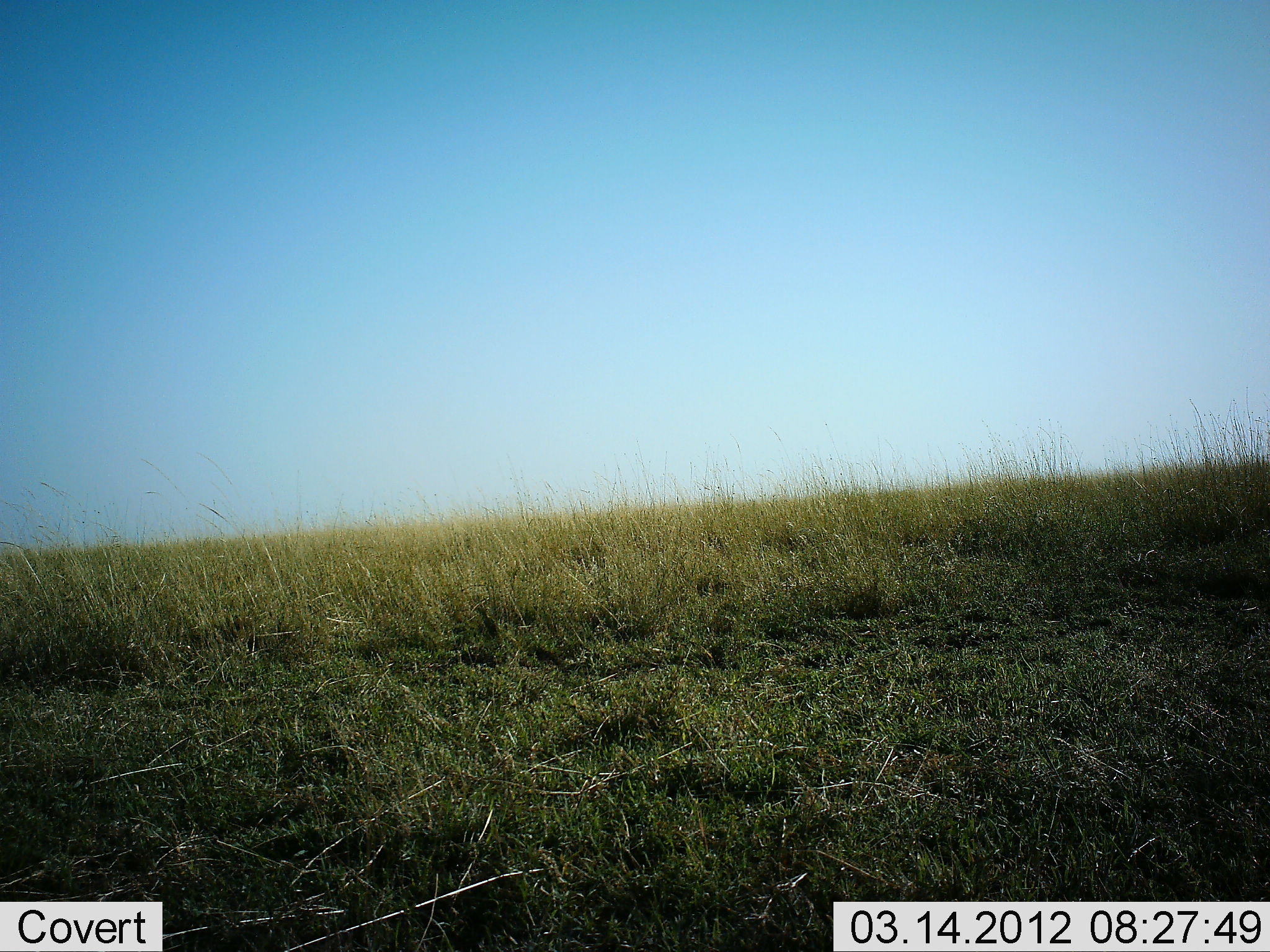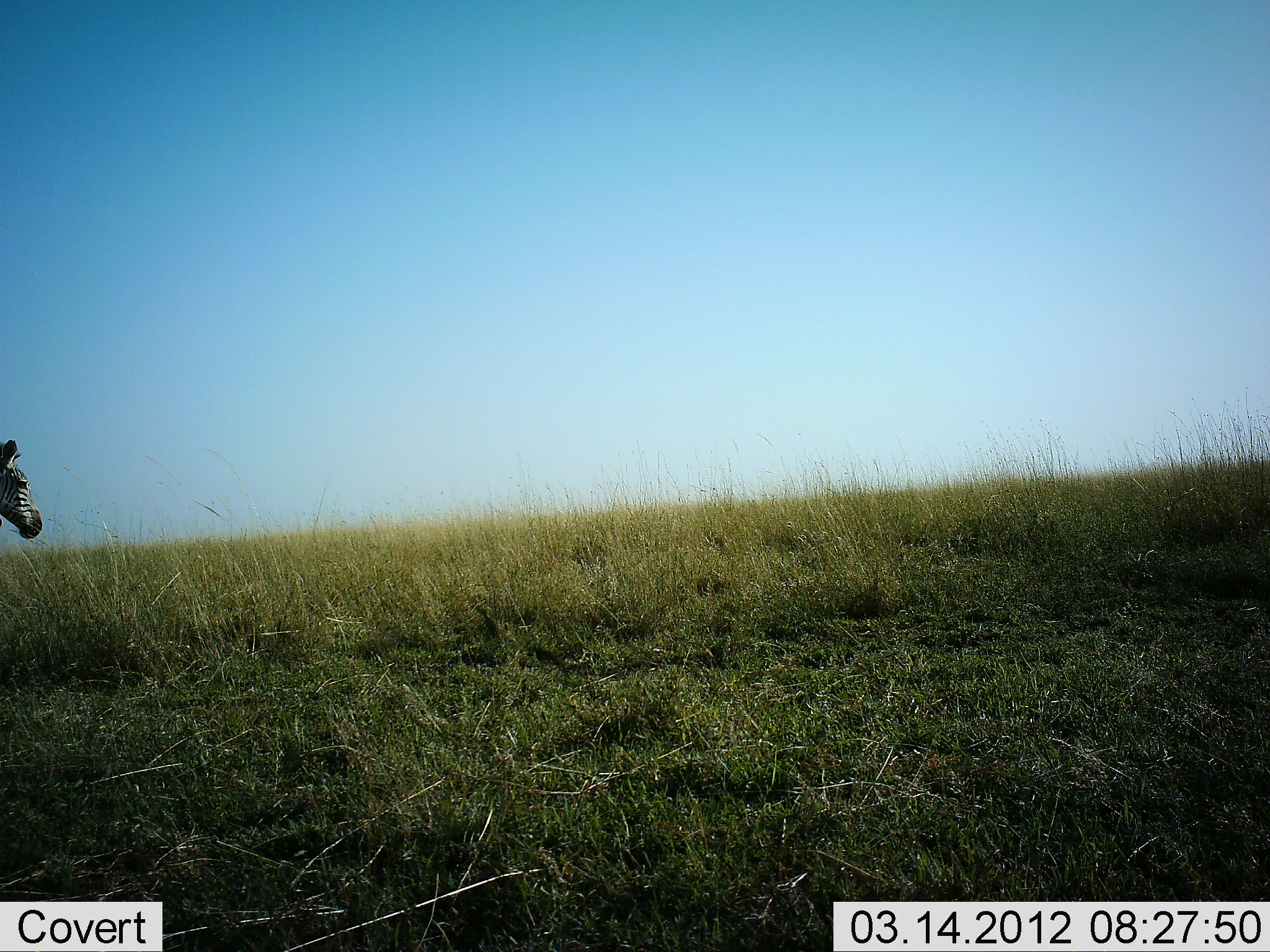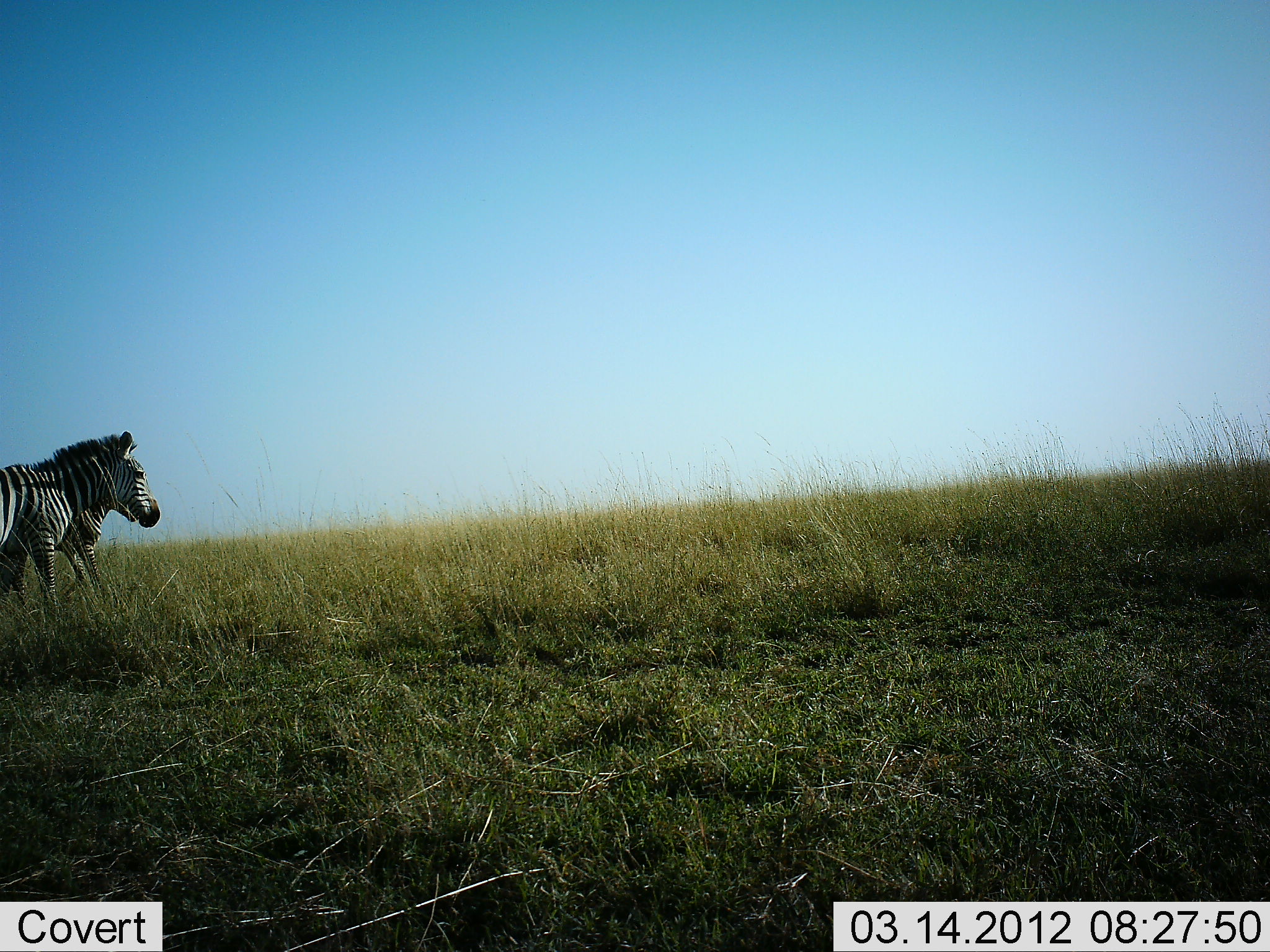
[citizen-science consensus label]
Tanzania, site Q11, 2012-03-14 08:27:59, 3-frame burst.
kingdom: Animalia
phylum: Chordata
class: Mammalia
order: Perissodactyla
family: Equidae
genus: Equus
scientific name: Equus quagga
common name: plains zebra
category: zebra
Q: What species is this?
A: Zebra (plains zebra) (Equus quagga).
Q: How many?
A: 2.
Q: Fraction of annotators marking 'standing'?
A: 6%.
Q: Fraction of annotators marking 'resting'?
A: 0%.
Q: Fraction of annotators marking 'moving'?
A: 100%.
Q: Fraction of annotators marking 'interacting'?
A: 0%.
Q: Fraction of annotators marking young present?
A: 6%.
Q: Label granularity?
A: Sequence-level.